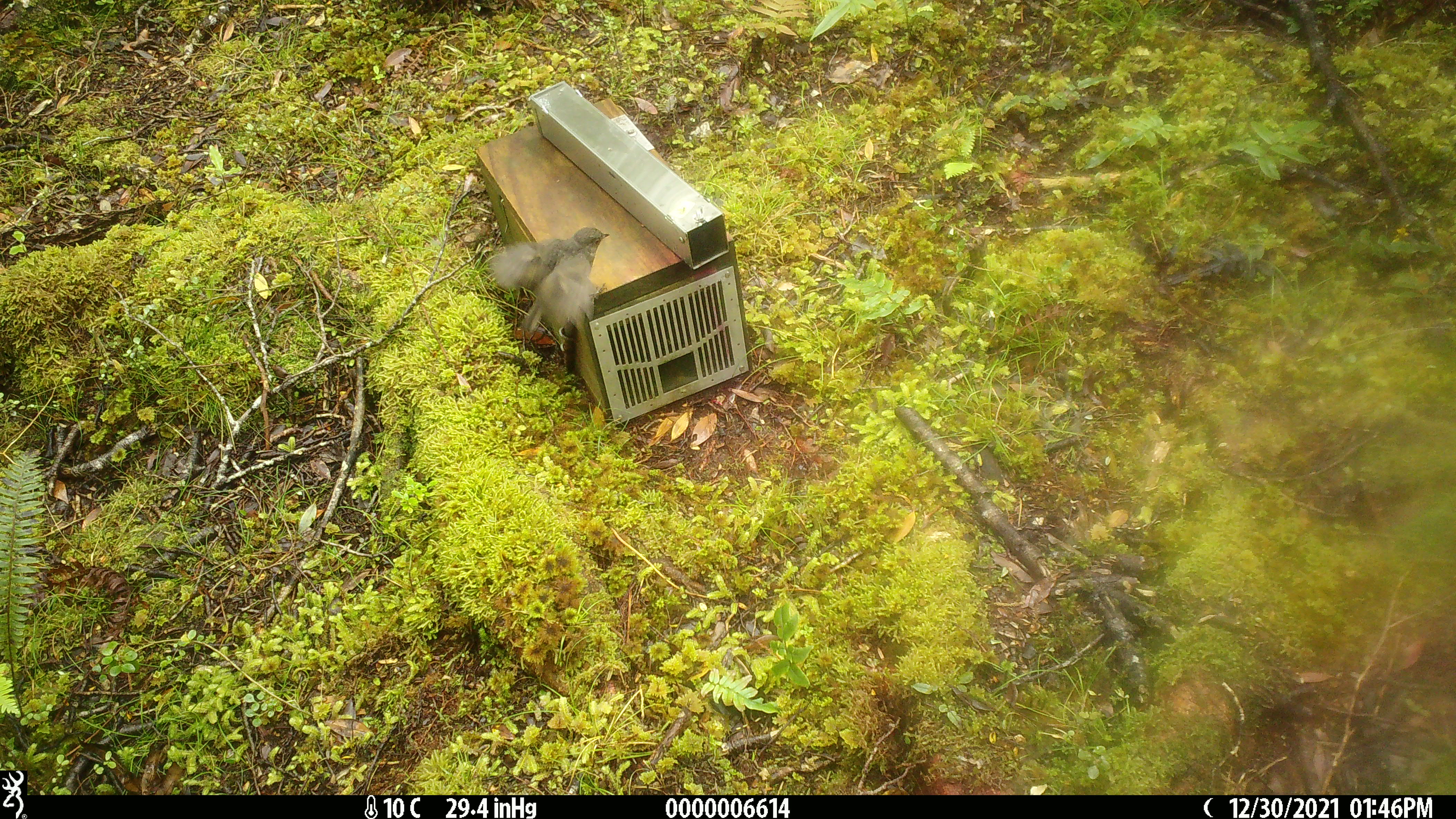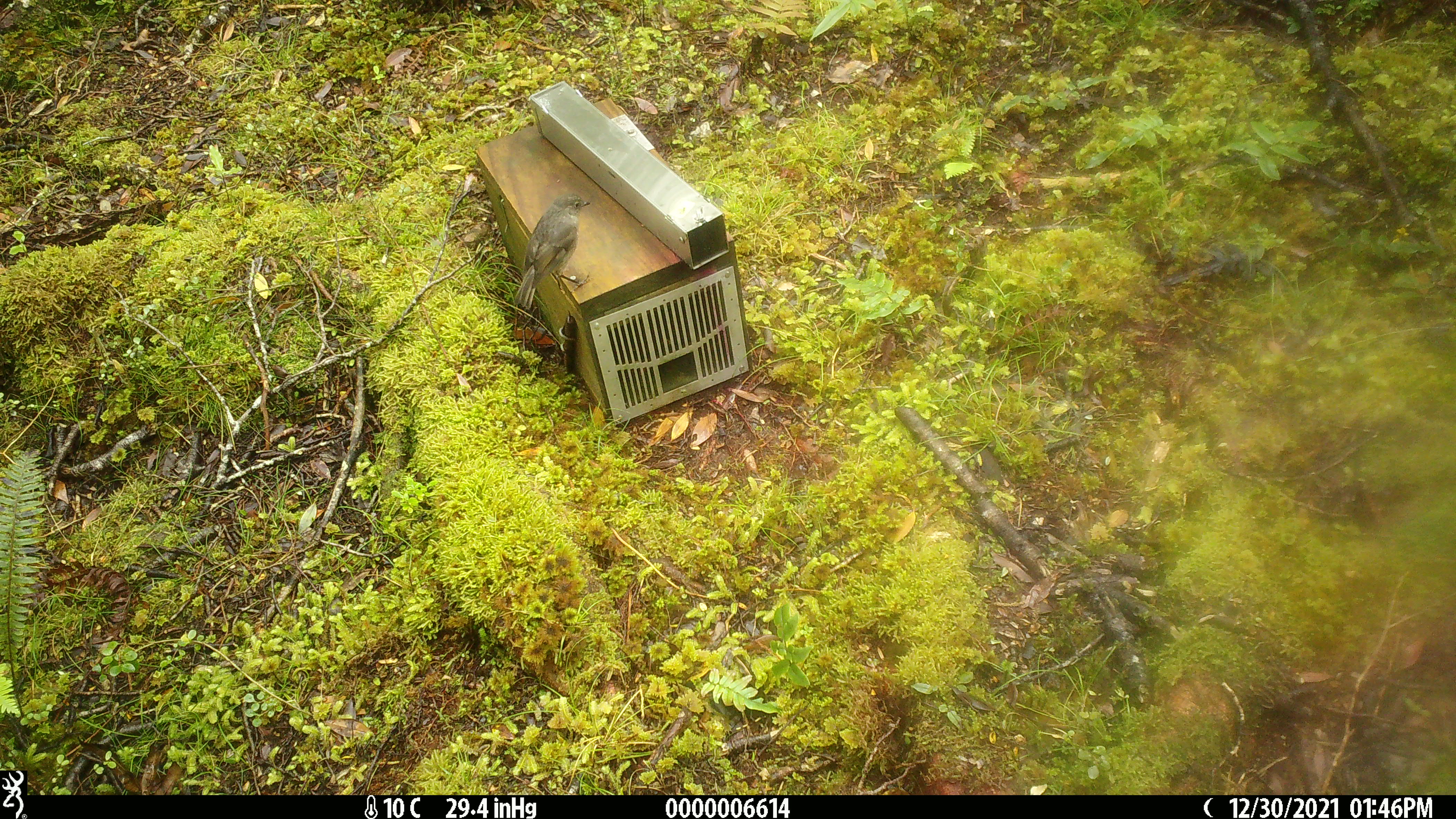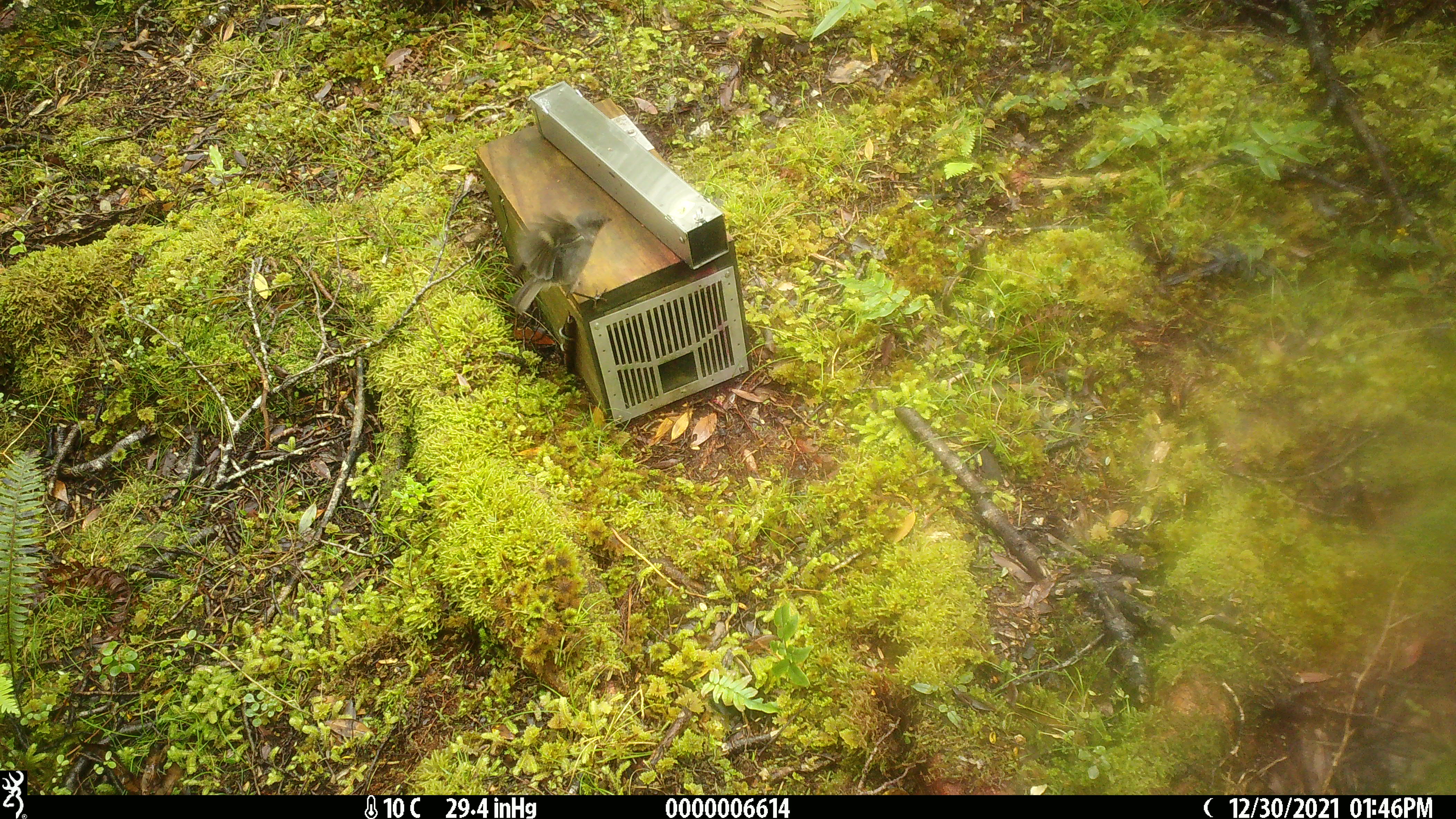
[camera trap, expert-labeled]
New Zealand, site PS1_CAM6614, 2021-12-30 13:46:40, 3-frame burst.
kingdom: Animalia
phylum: Chordata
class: Aves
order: Passeriformes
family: Petroicidae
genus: Petroica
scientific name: Petroica australis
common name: new zealand robin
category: robin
Robin (new zealand robin) (Petroica australis).